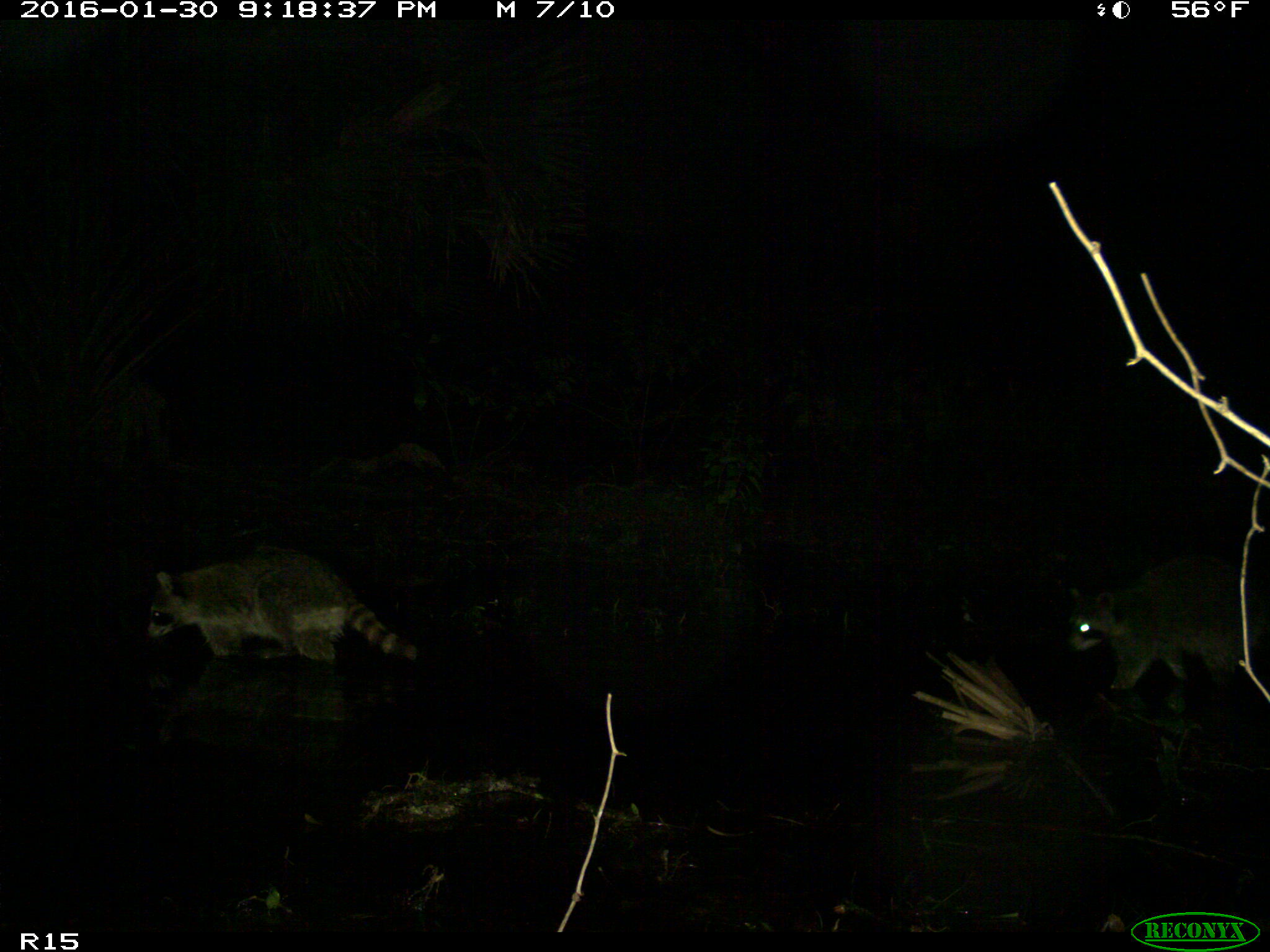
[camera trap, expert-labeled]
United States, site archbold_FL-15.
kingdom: Animalia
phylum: Chordata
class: Mammalia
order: Carnivora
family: Procyonidae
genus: Procyon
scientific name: Procyon lotor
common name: common raccoon